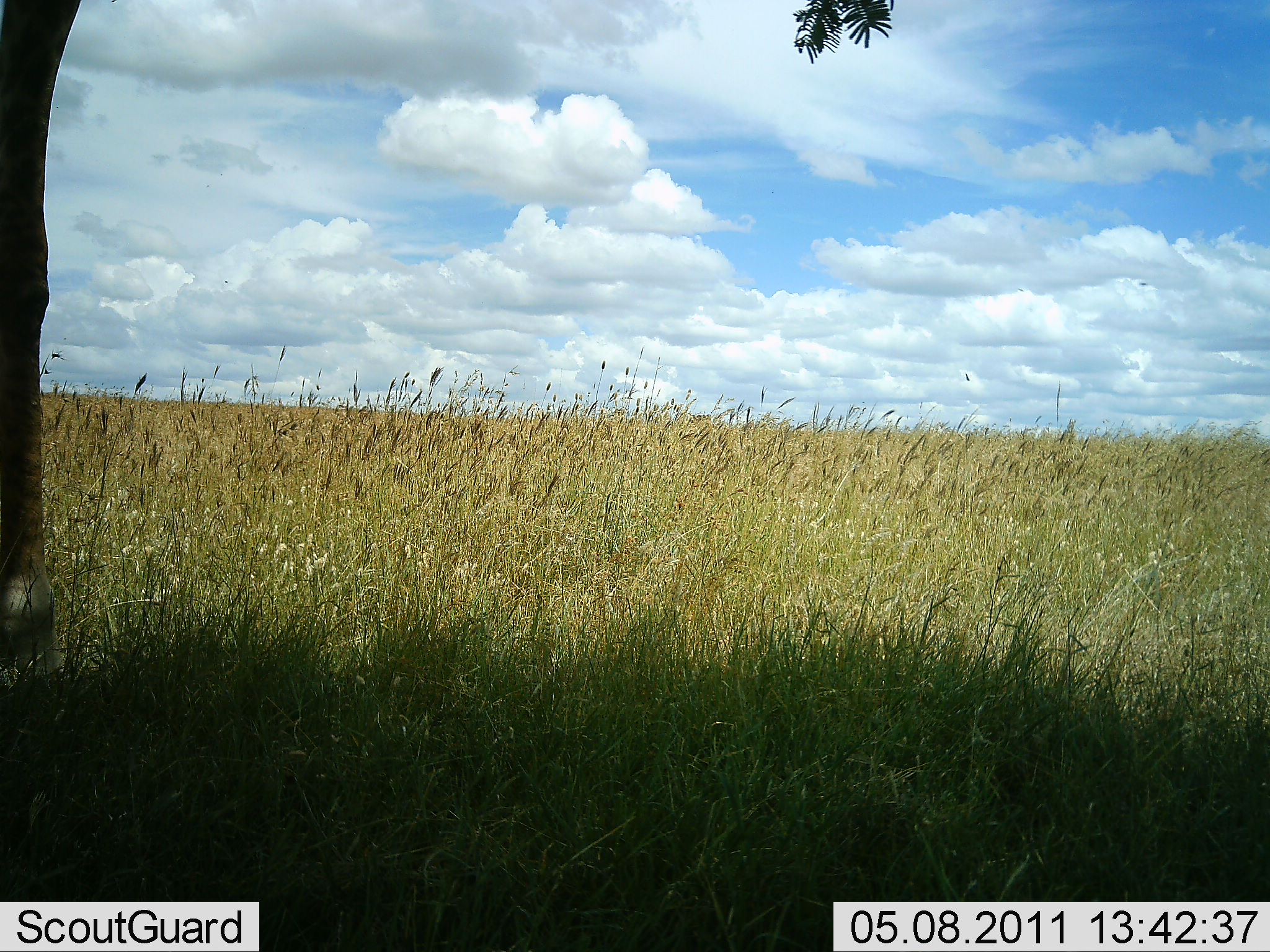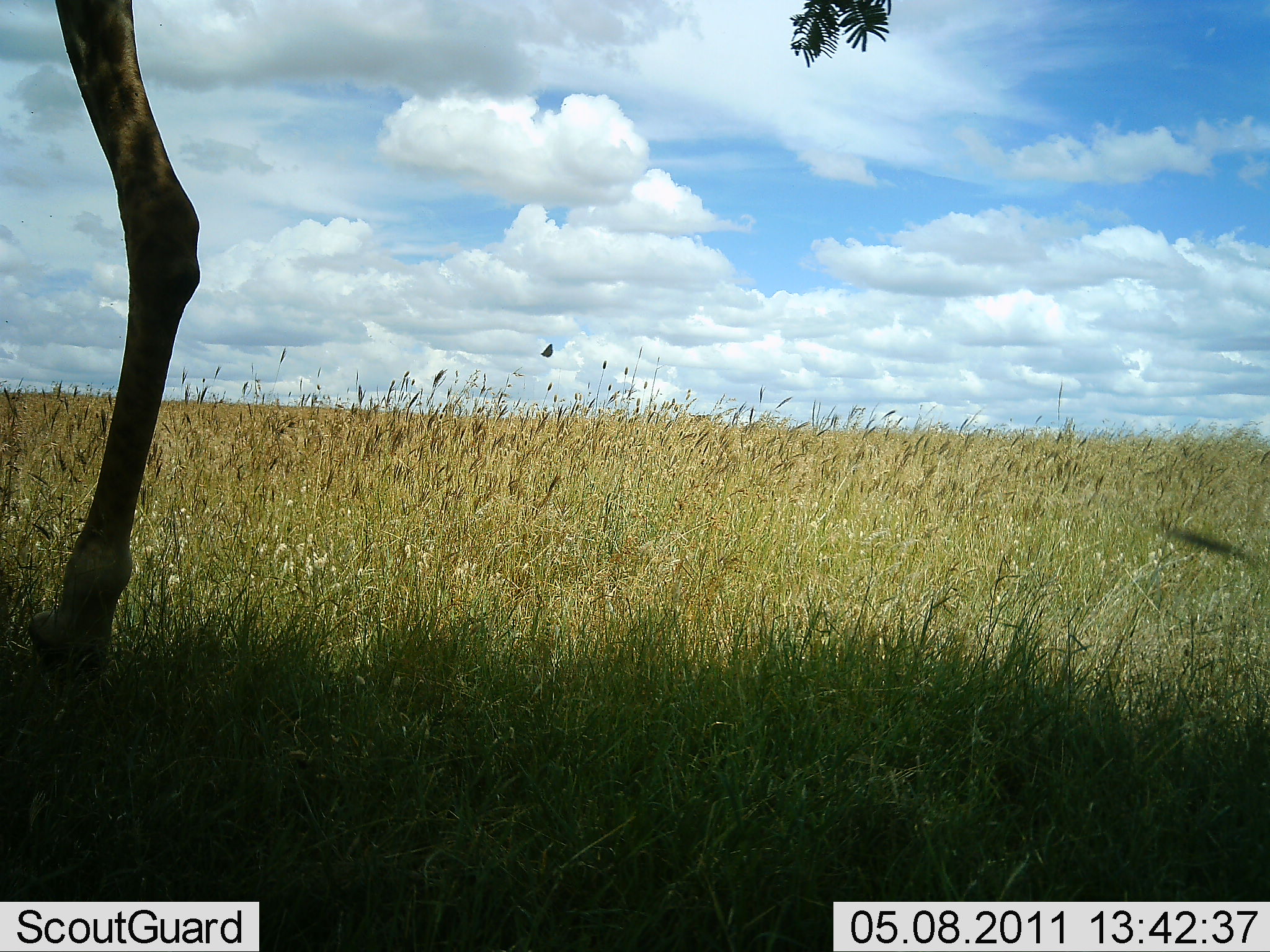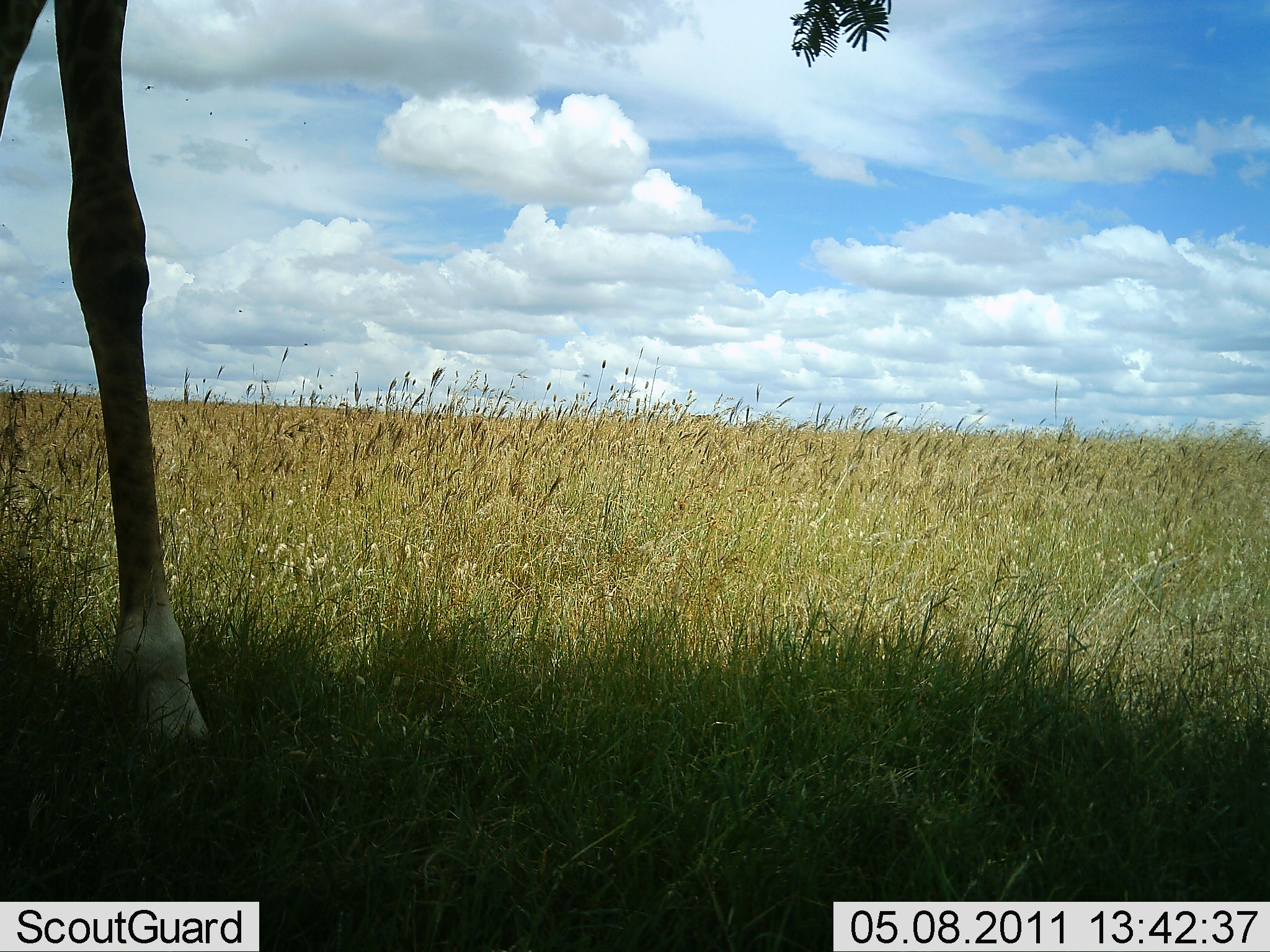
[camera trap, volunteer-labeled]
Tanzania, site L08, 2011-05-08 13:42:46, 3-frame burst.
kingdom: Animalia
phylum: Chordata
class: Mammalia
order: Artiodactyla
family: Giraffidae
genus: Giraffa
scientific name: Giraffa camelopardalis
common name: giraffe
Giraffe (Giraffa camelopardalis), count 1. Behavior (volunteer vote fractions): standing 80%, resting 0%, moving 30%, interacting 0%. Young present (vote fraction): 0%. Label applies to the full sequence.